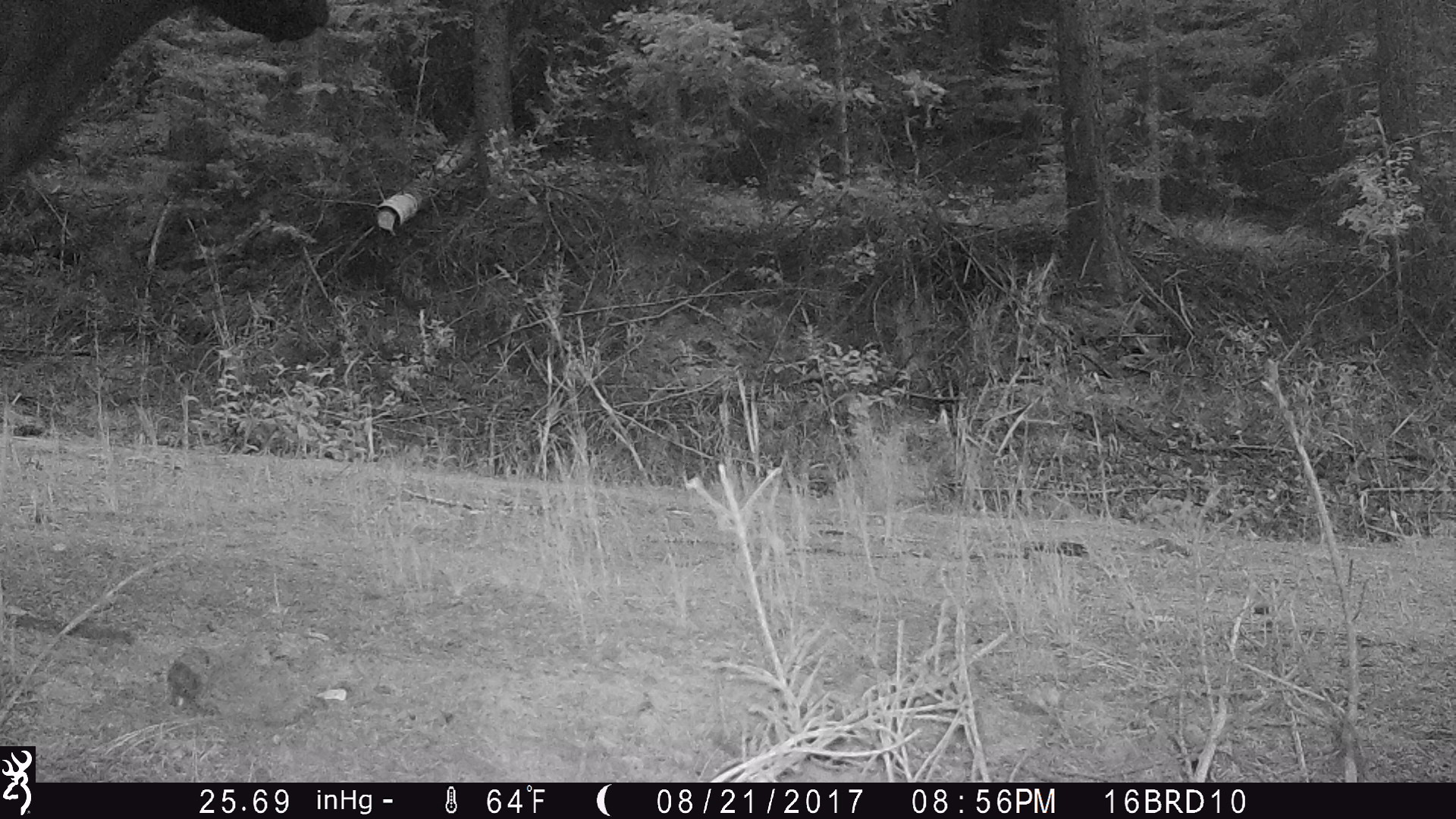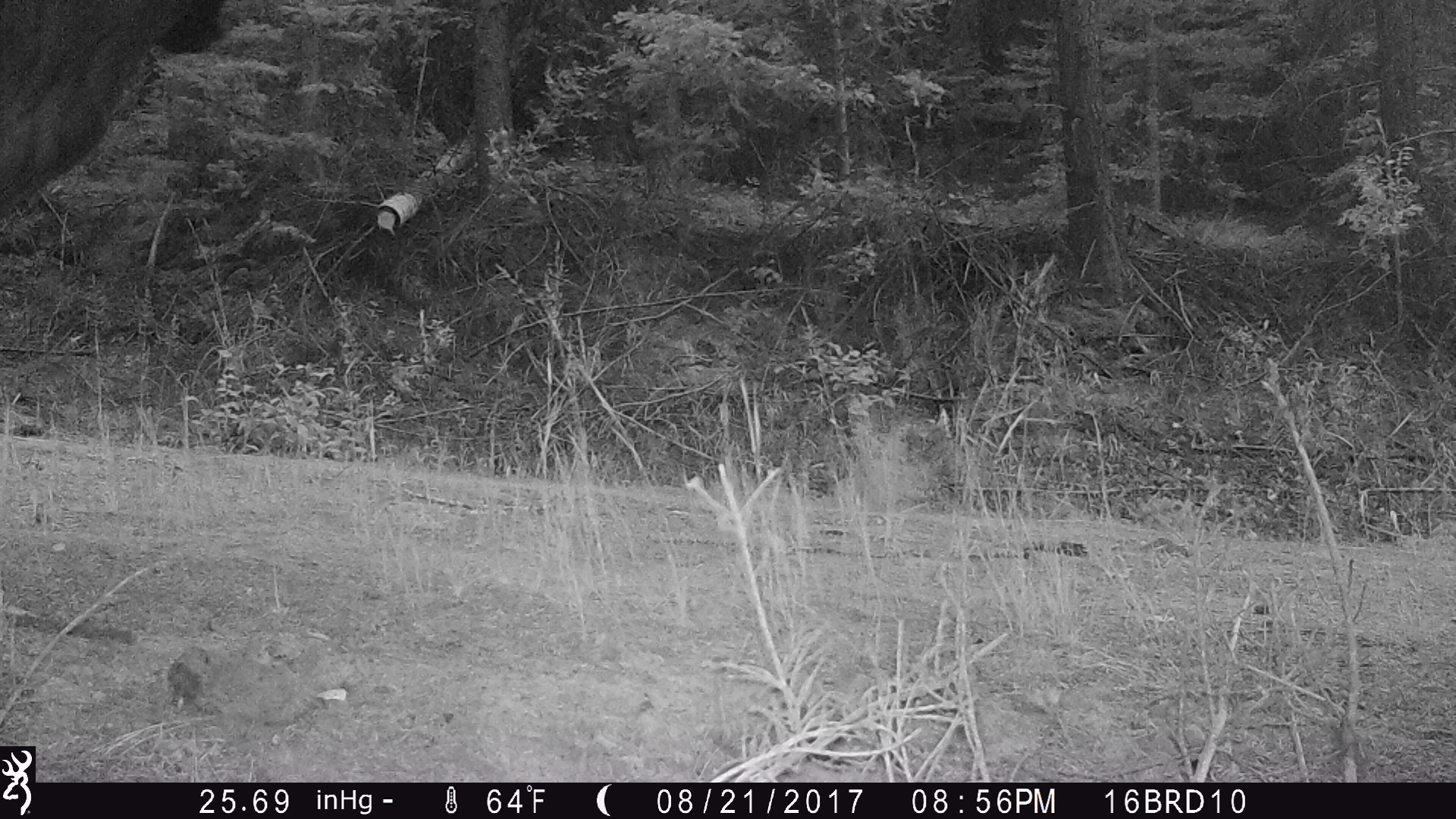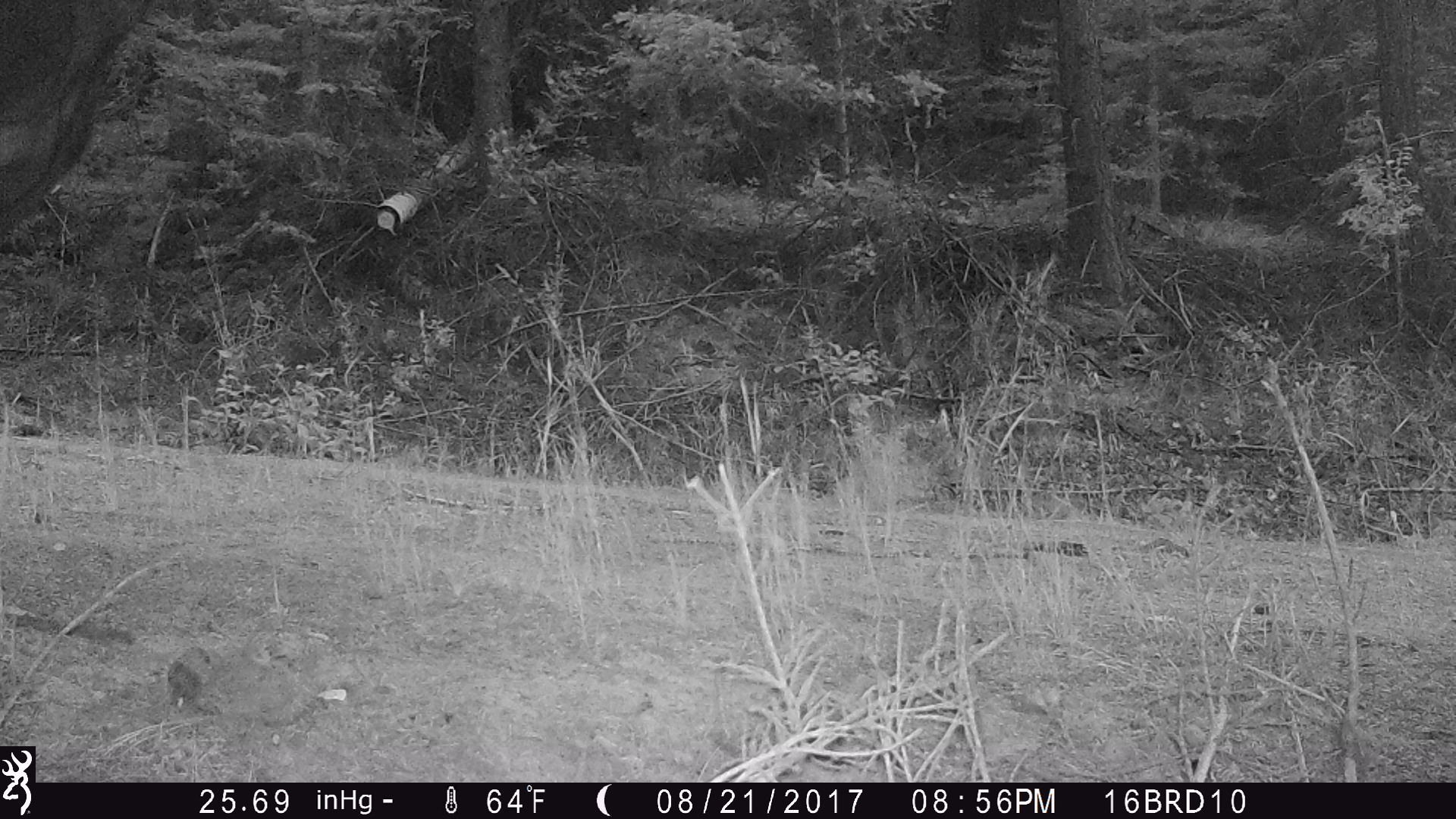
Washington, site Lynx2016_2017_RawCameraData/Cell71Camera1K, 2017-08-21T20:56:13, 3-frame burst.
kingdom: Animalia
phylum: Chordata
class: Mammalia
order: Artiodactyla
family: Bovidae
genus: Bos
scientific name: Bos taurus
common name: domestic cattle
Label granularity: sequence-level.